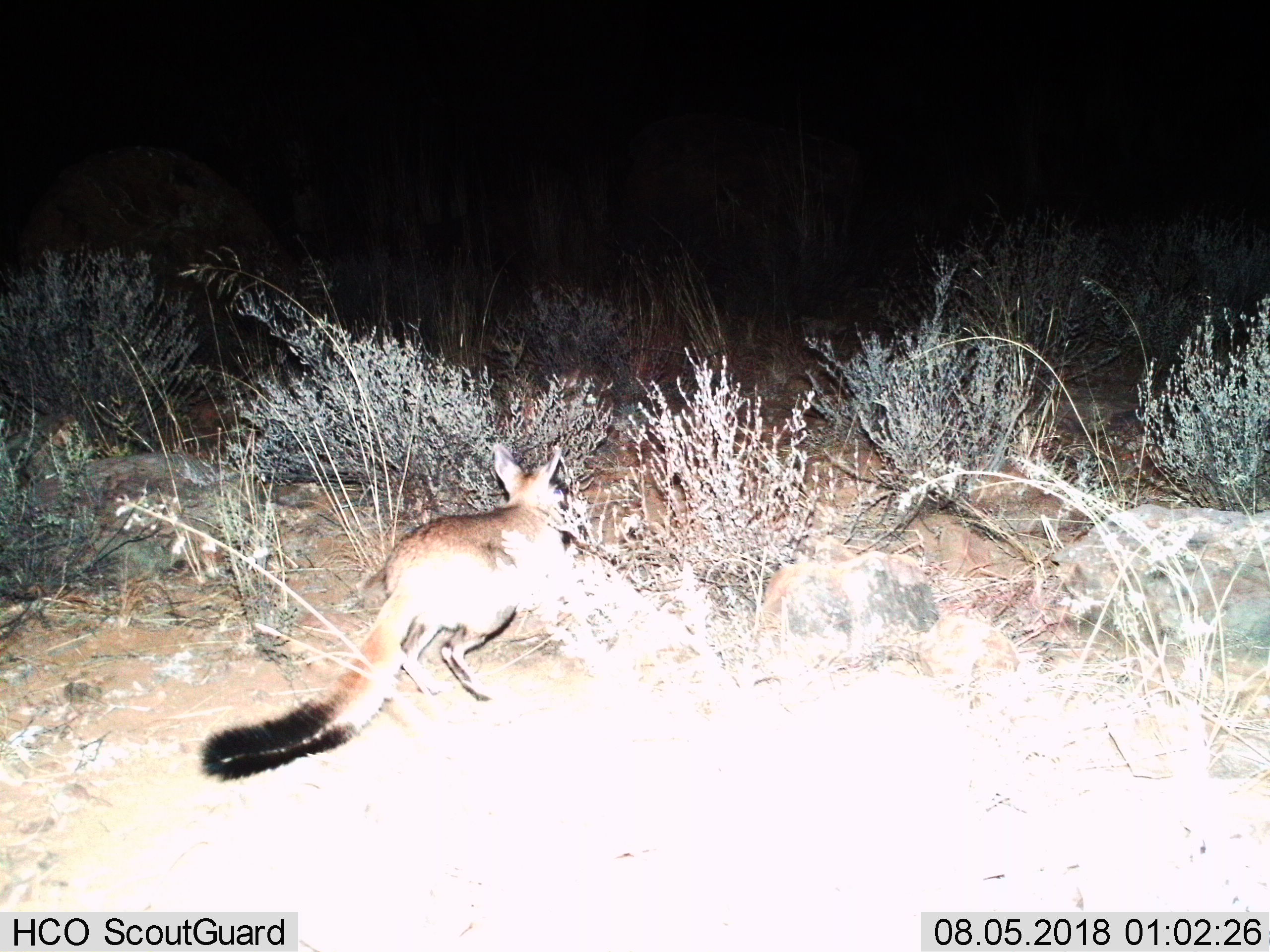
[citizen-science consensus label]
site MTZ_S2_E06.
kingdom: Animalia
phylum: Chordata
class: Mammalia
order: Rodentia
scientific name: Rodentia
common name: rodent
Rodent (Rodentia), count 1. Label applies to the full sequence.